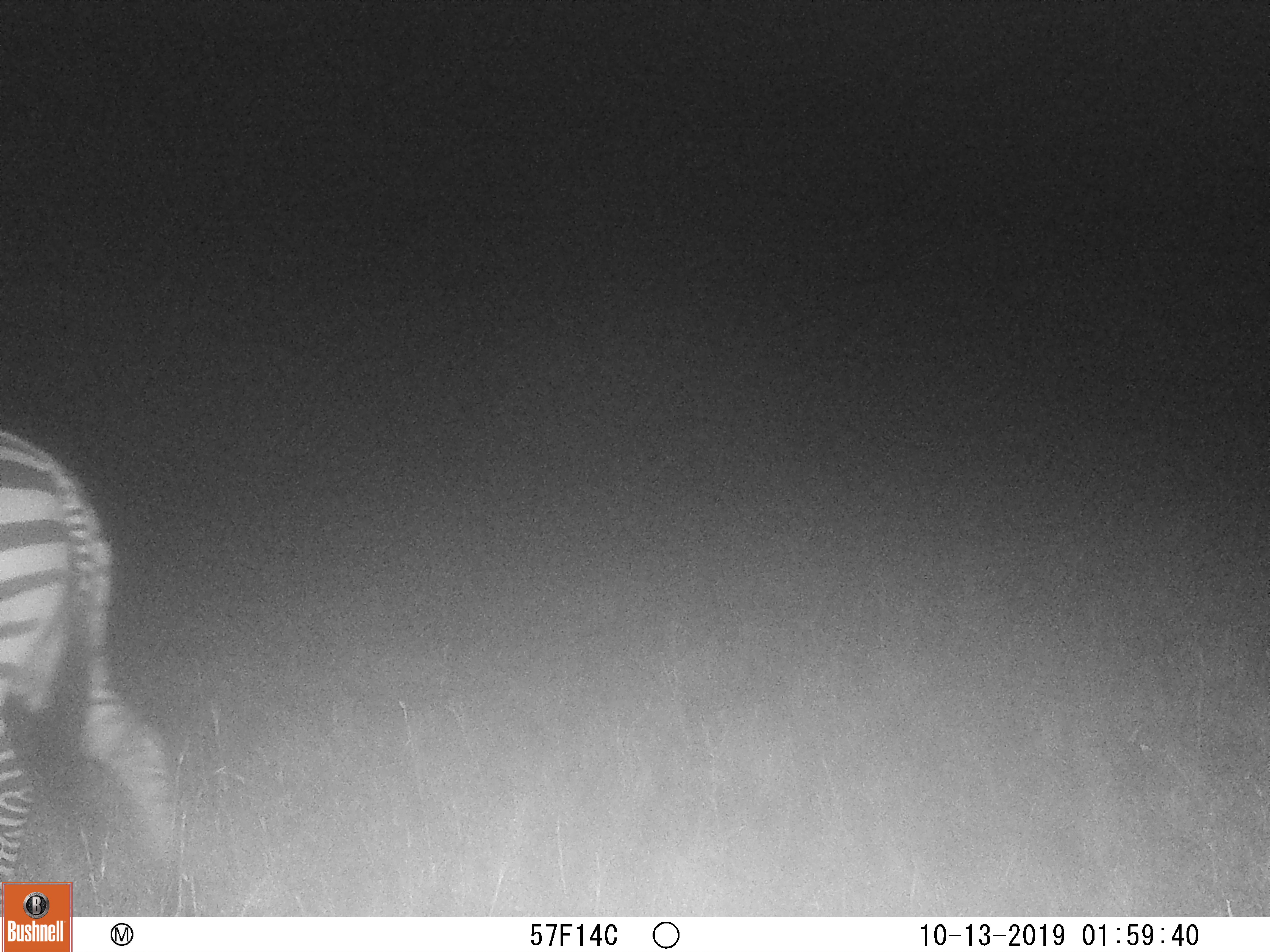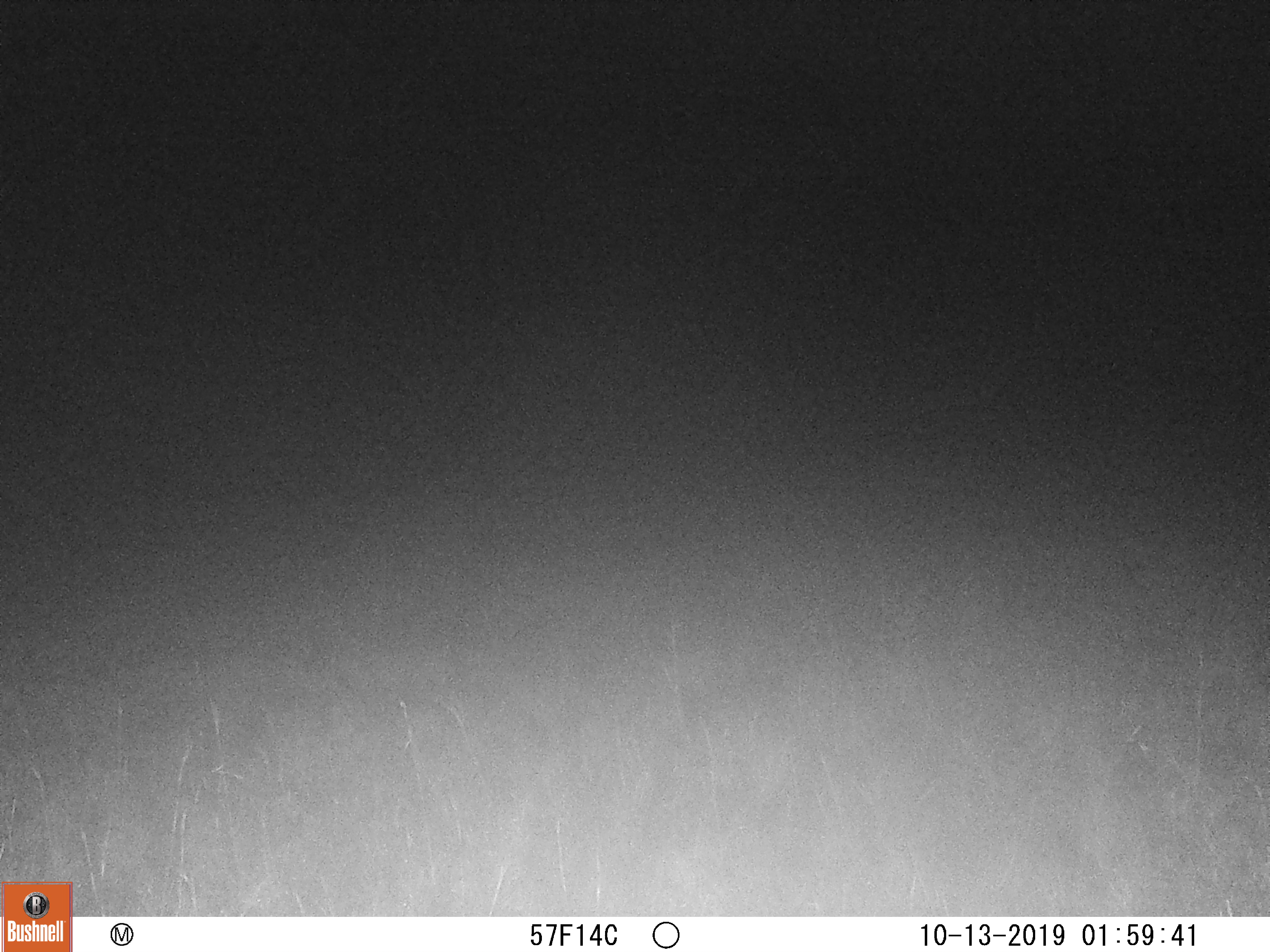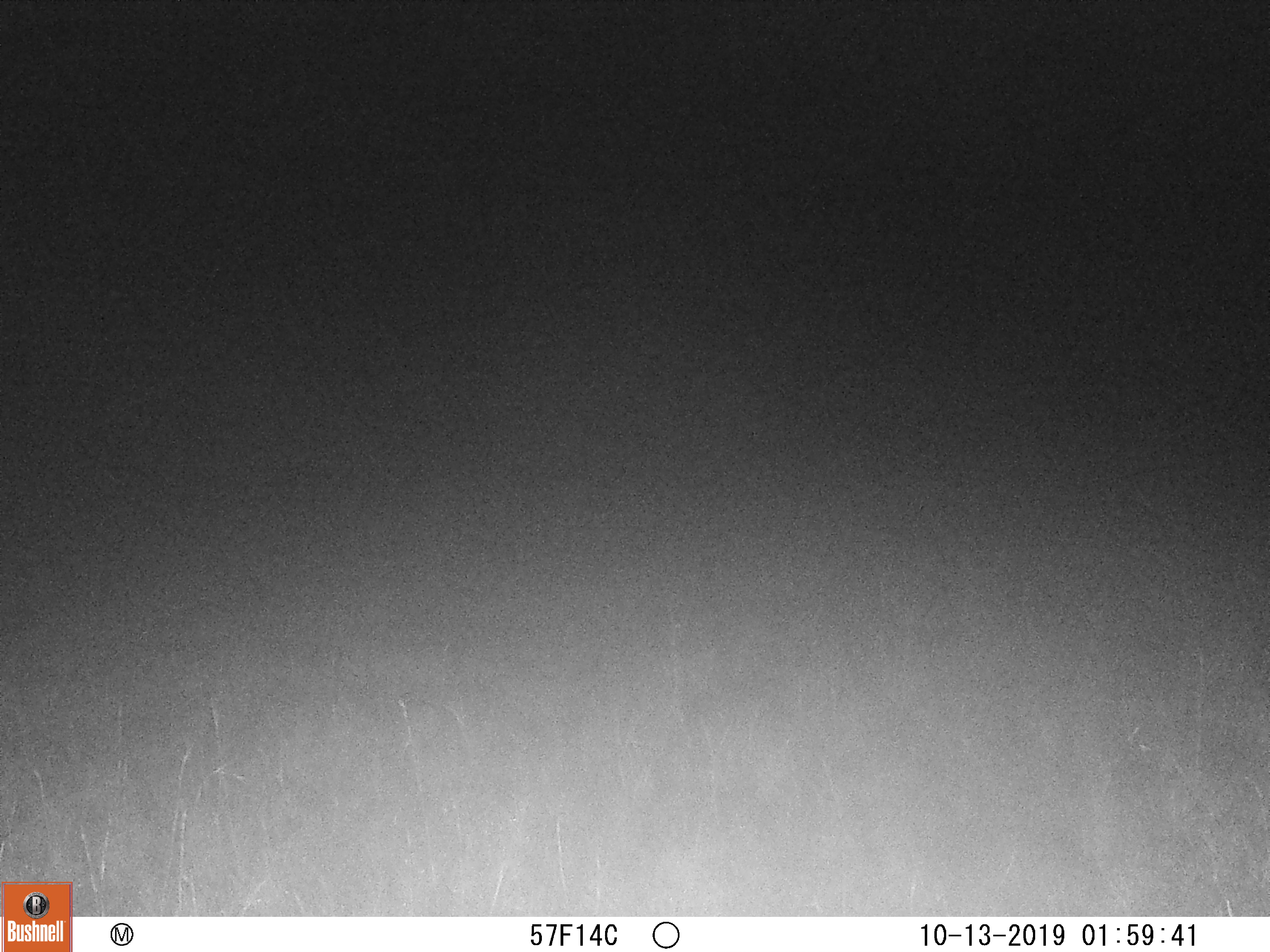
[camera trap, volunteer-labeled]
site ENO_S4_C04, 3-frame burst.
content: unidentified animal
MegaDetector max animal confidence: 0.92